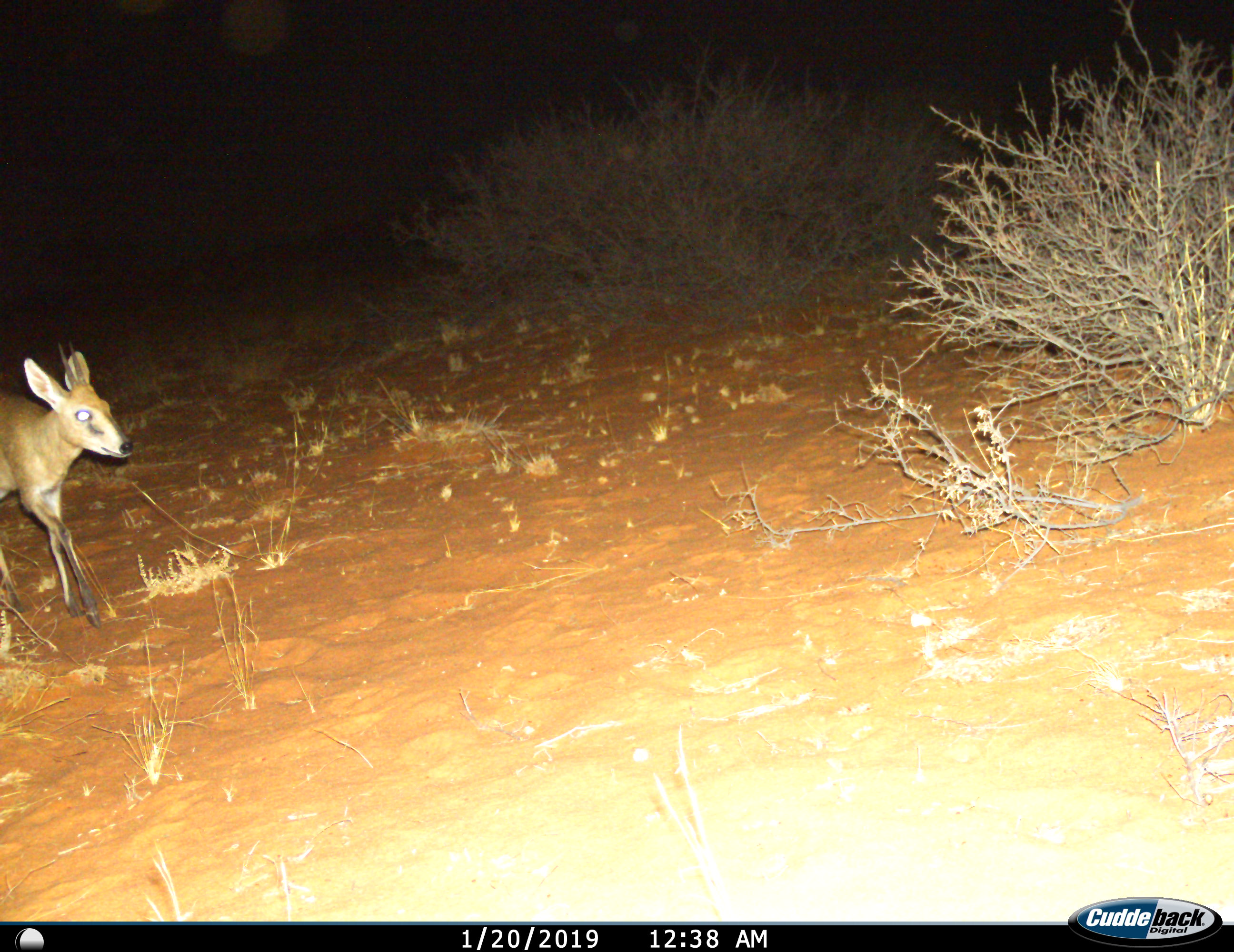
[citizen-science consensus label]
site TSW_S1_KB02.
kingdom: Animalia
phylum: Chordata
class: Mammalia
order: Artiodactyla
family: Bovidae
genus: Oreotragus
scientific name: Oreotragus oreotragus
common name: klipspringer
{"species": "klipspringer (Oreotragus oreotragus)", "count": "1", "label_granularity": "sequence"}